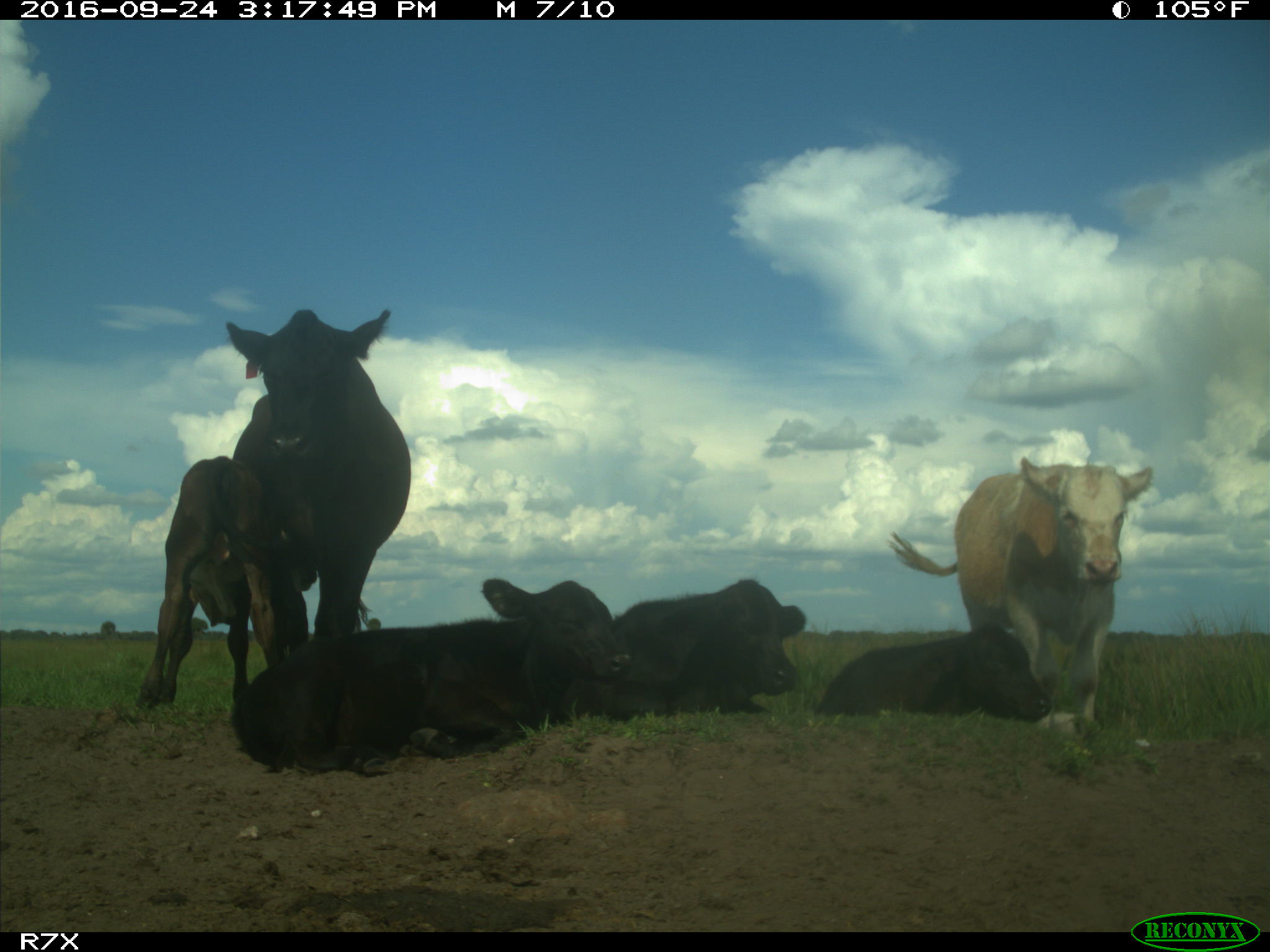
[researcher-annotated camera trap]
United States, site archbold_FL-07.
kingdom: Animalia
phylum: Chordata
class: Mammalia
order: Artiodactyla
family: Bovidae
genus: Bos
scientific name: Bos taurus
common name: domestic cow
Bos taurus (domestic cow).